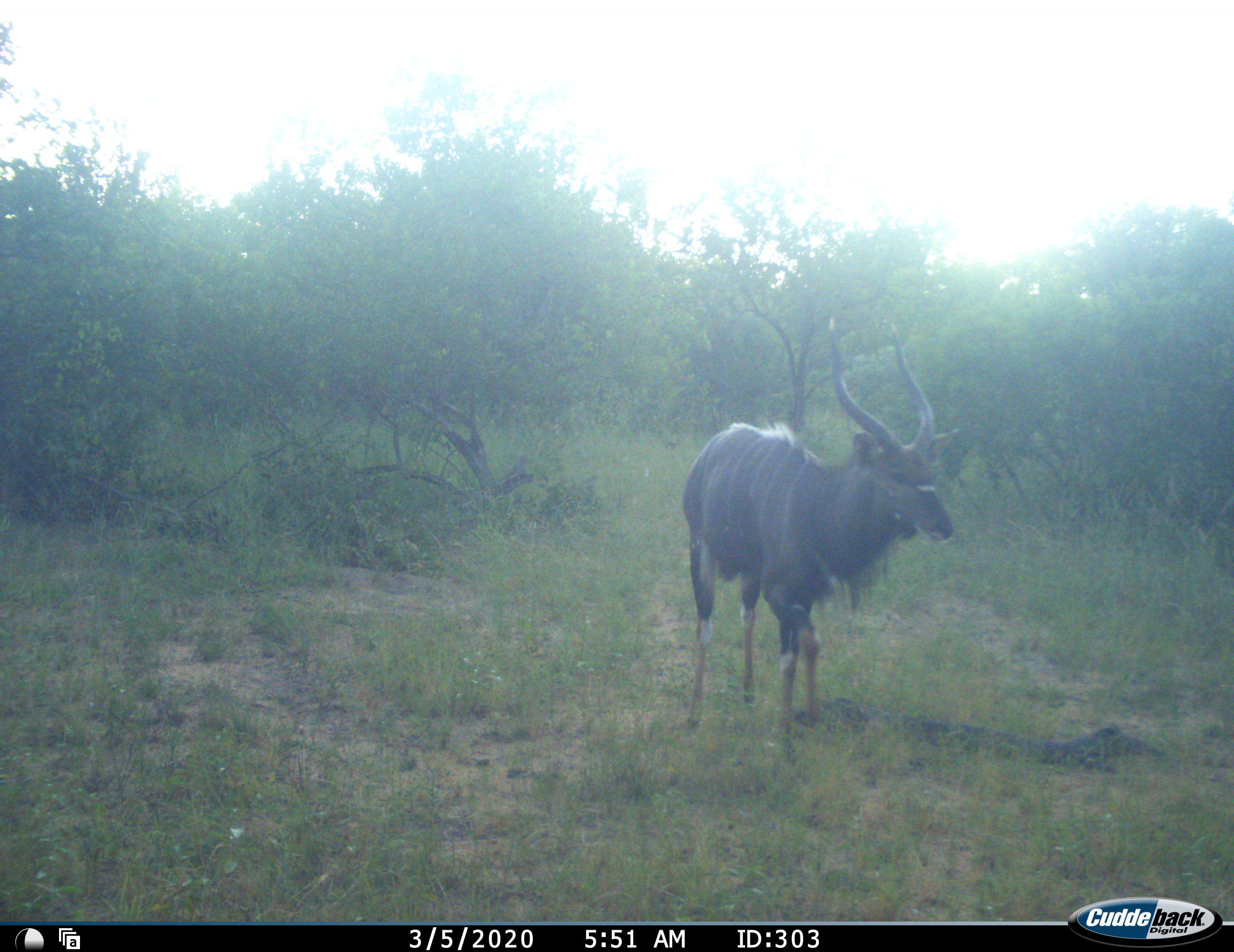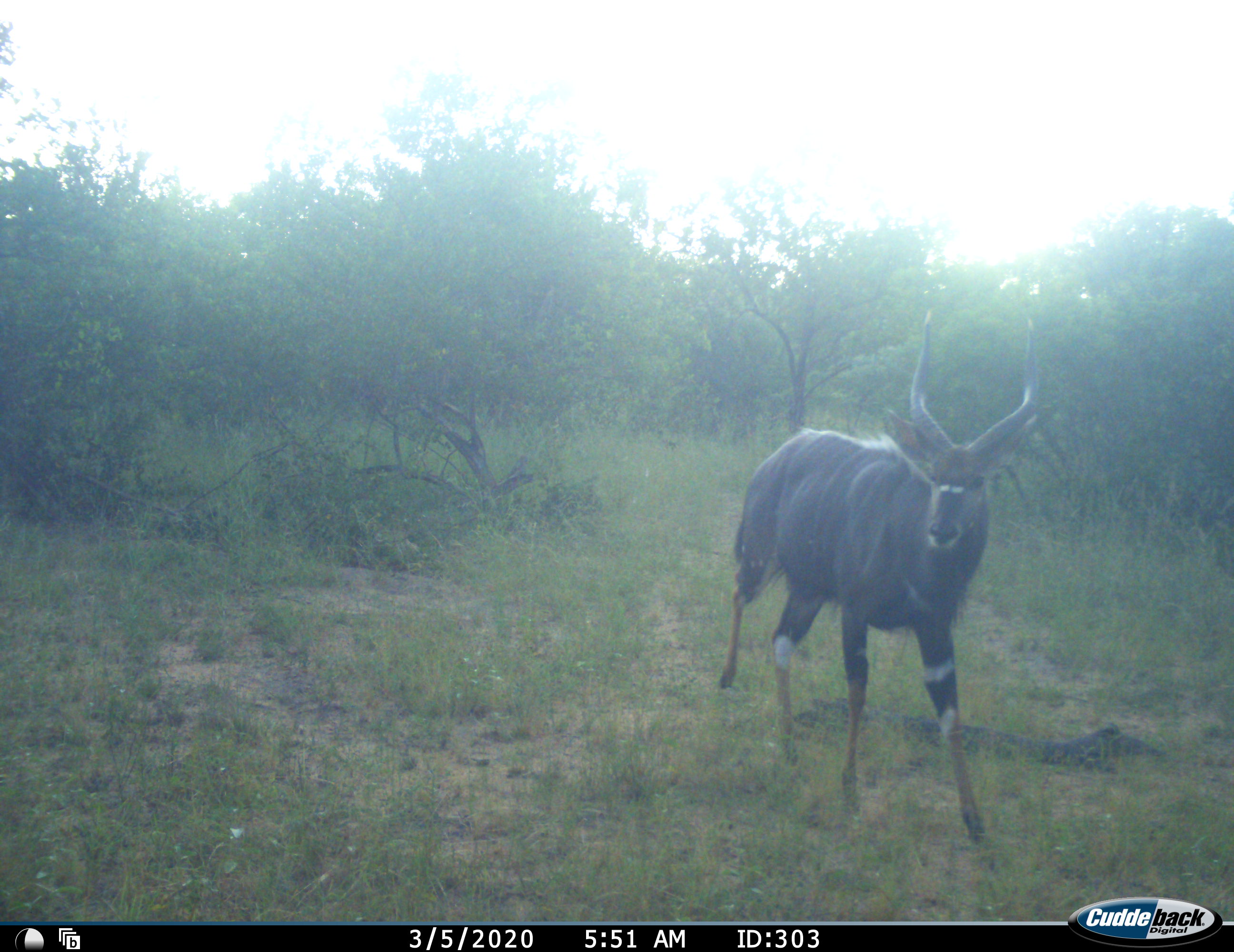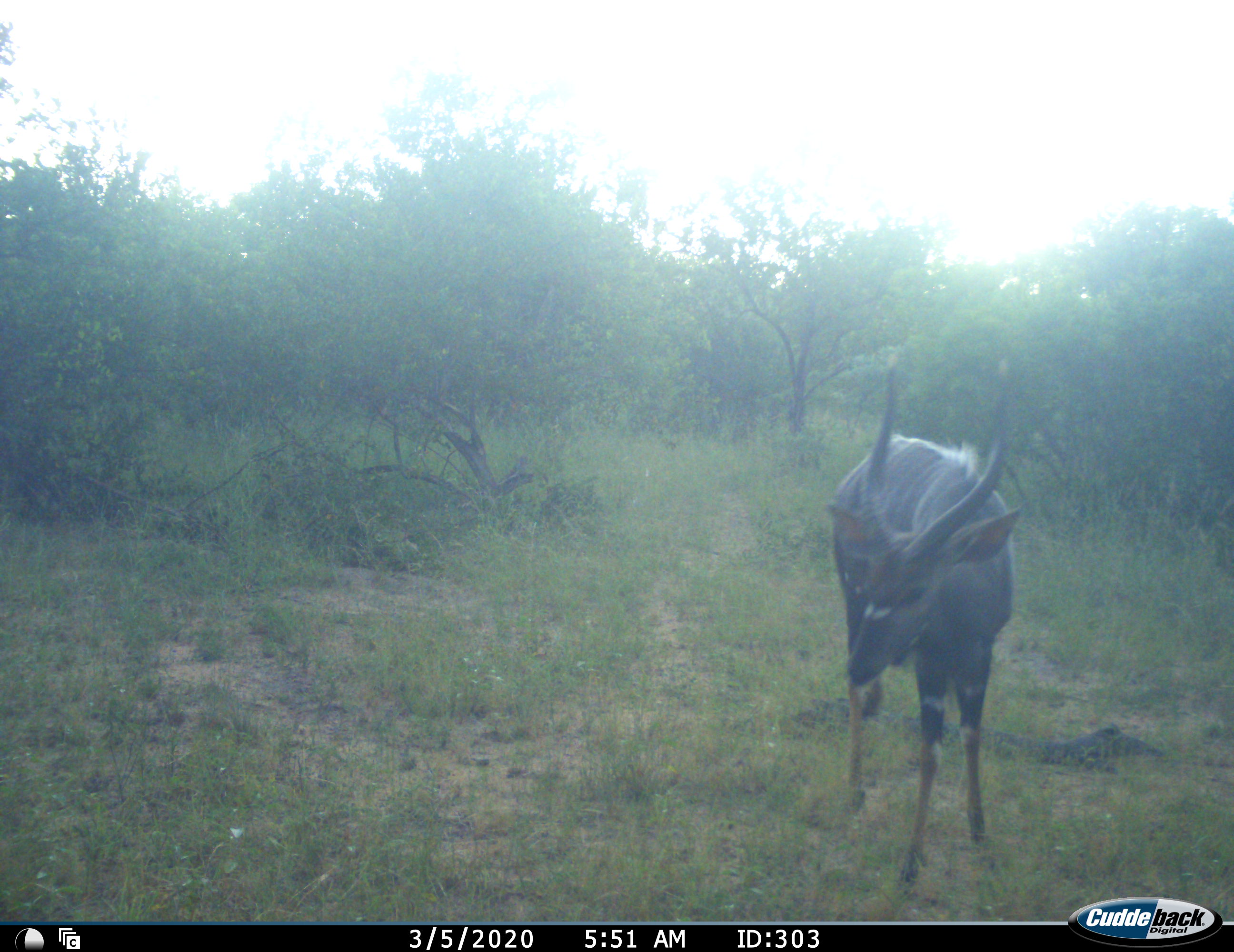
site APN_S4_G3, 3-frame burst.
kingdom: Animalia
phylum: Chordata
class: Mammalia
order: Artiodactyla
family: Bovidae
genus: Tragelaphus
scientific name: Tragelaphus angasii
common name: nyala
Nyala (Tragelaphus angasii), count 1. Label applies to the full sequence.